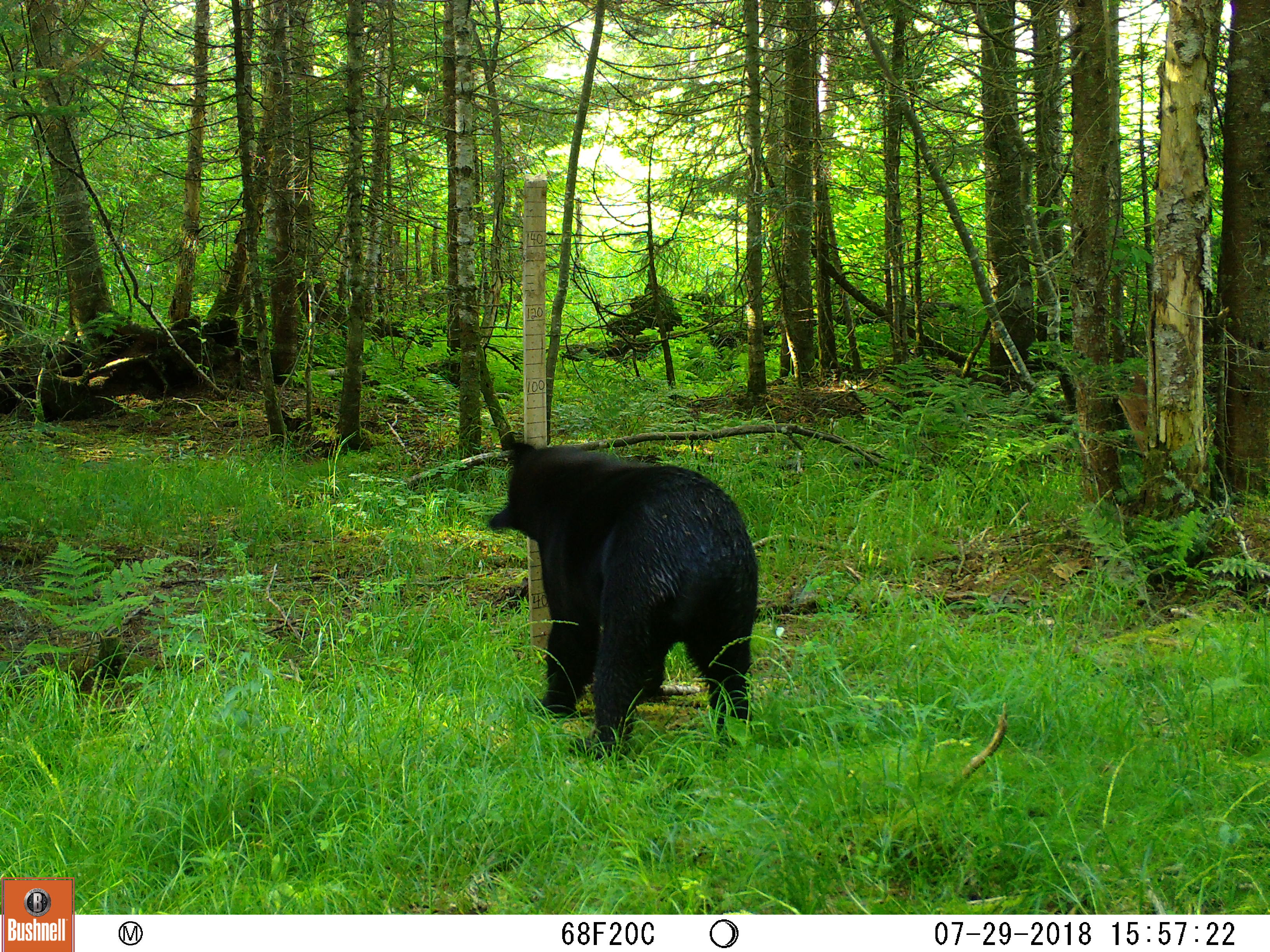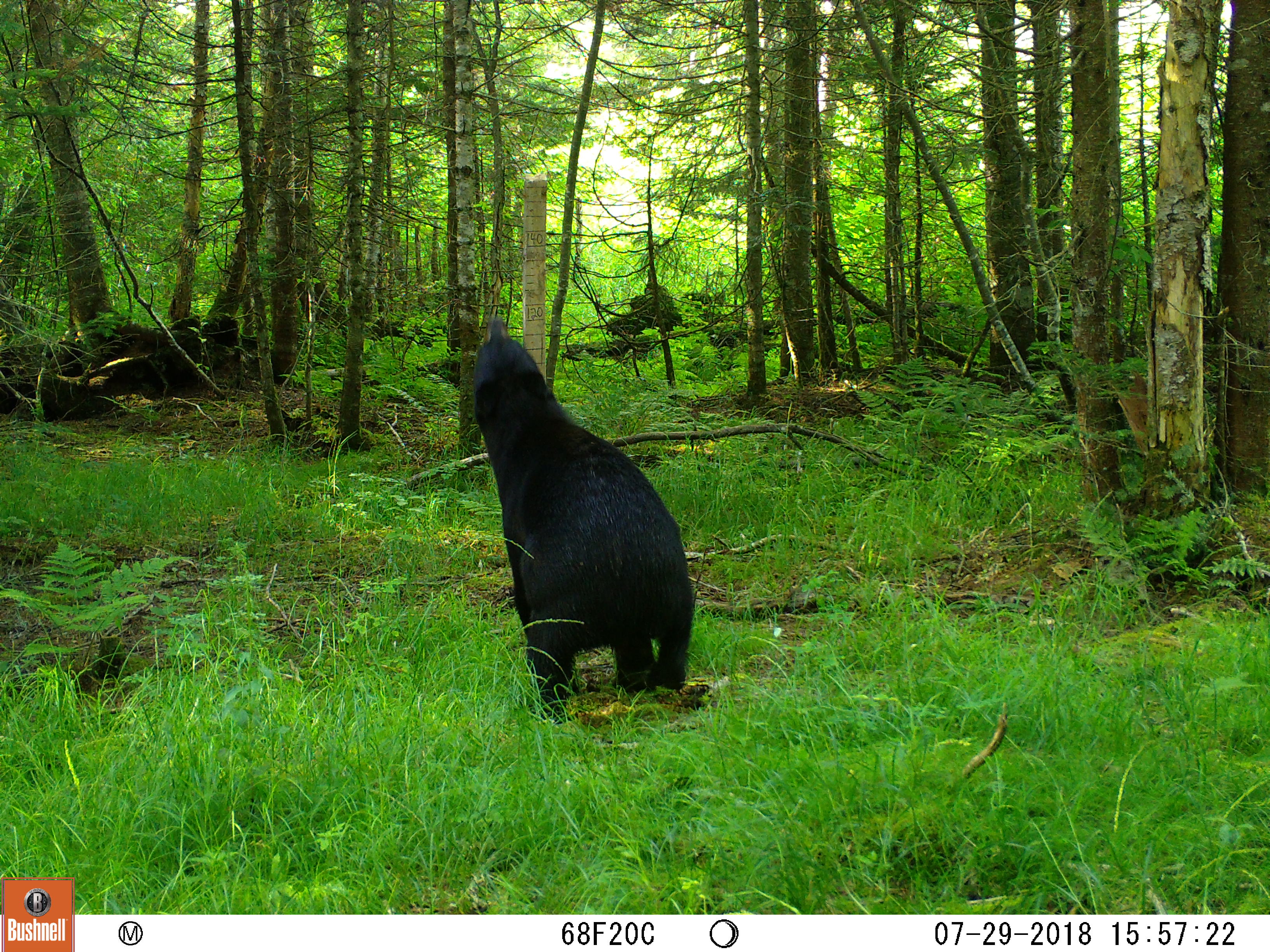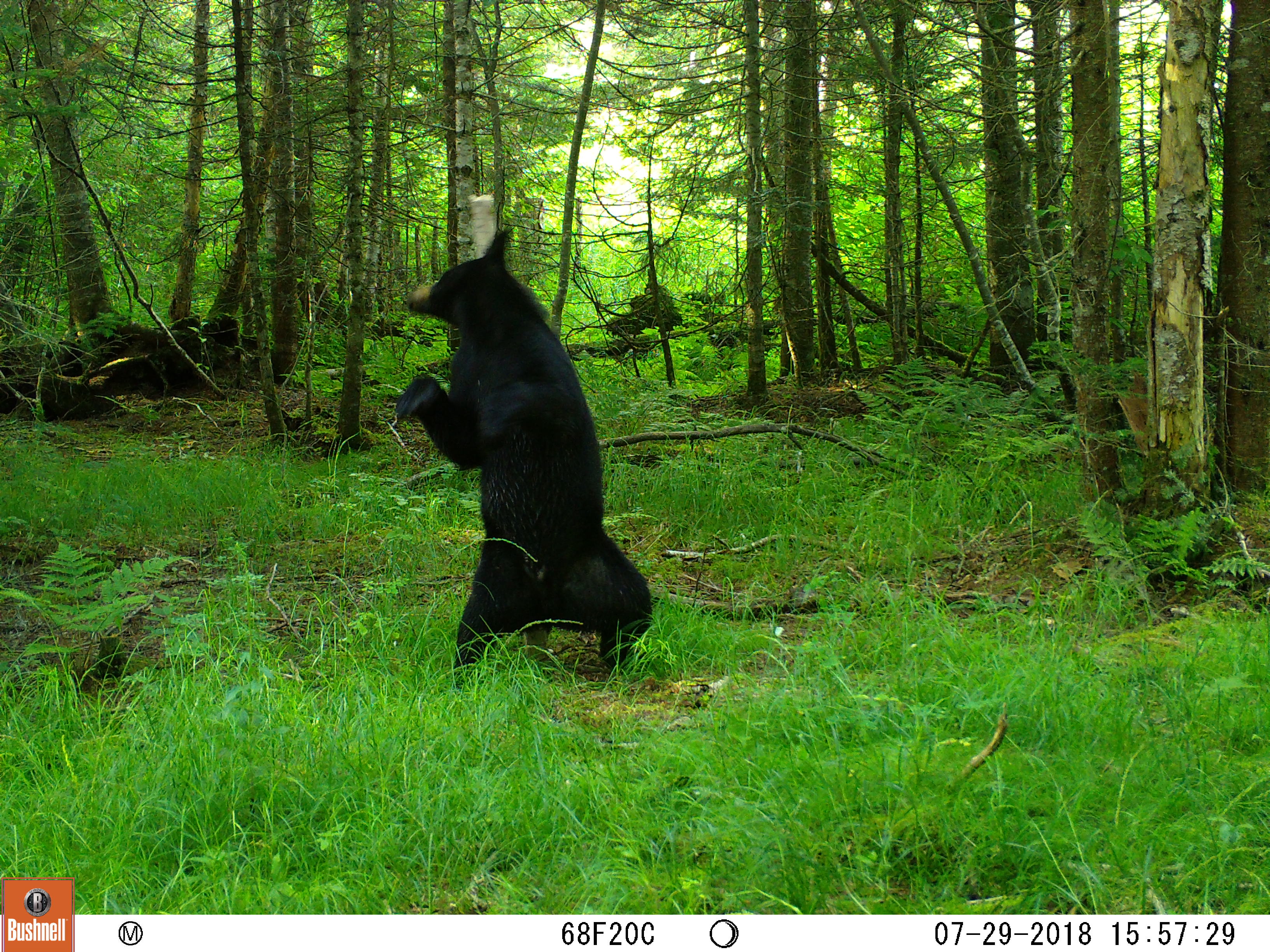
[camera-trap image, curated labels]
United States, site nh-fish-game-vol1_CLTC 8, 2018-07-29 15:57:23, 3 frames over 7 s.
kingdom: Animalia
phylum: Chordata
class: Mammalia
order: Carnivora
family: Ursidae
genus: Ursus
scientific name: Ursus americanus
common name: black bear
Black bear (Ursus americanus).